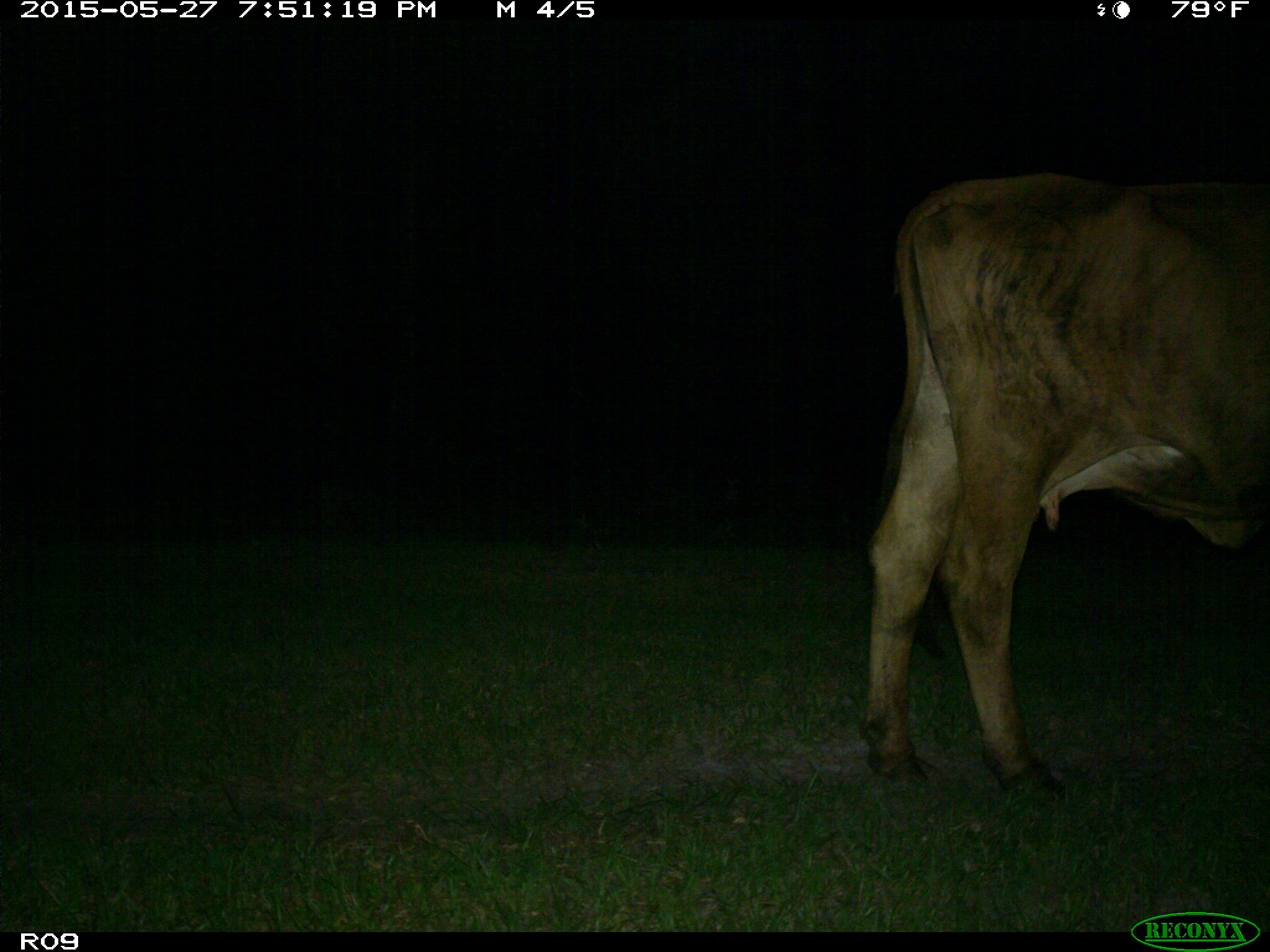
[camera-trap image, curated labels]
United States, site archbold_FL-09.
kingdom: Animalia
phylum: Chordata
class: Mammalia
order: Artiodactyla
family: Bovidae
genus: Bos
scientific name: Bos taurus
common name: domestic cow